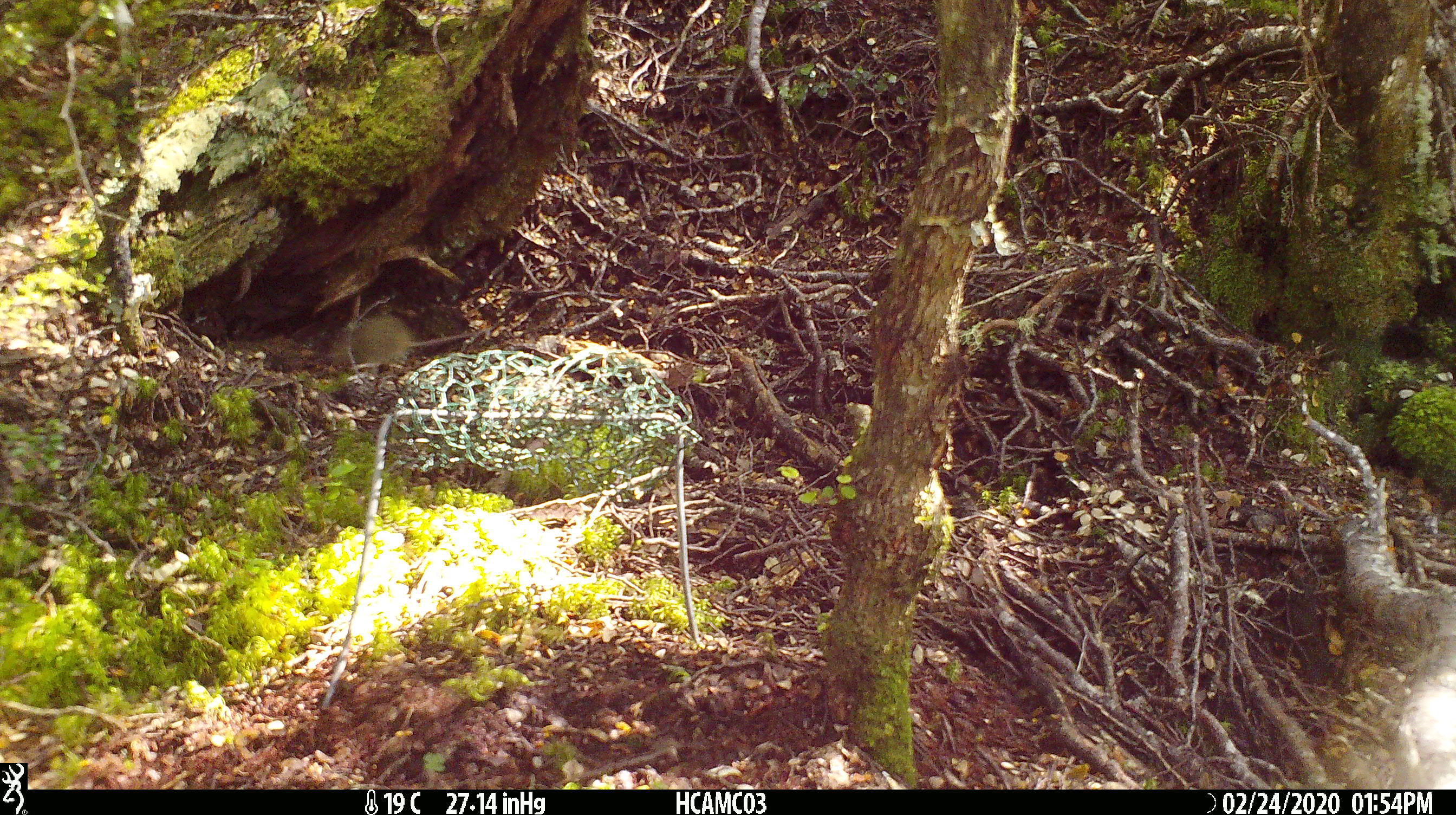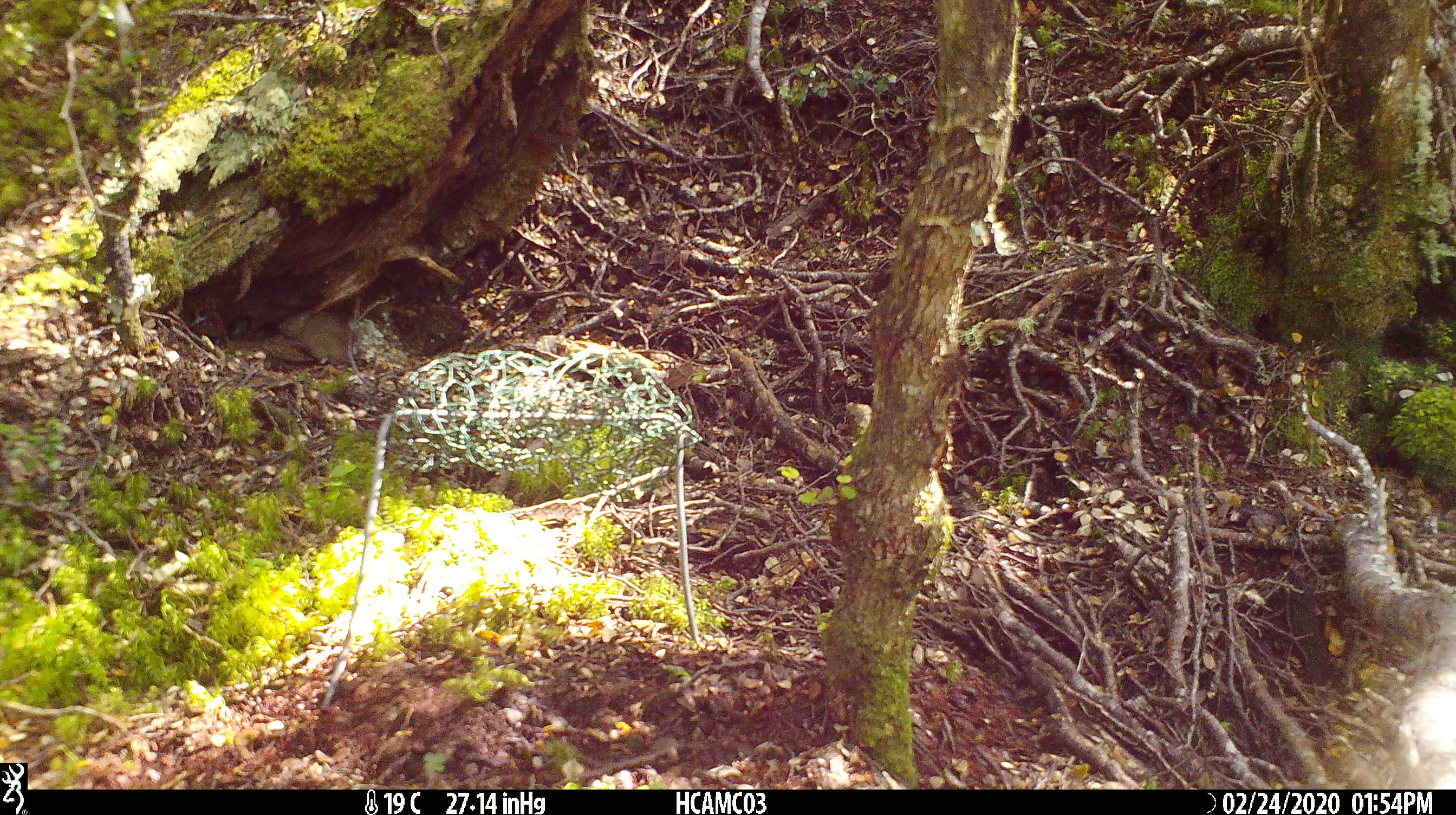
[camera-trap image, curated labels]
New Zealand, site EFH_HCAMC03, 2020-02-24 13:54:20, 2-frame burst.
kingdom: Animalia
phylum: Chordata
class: Mammalia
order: Rodentia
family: Muridae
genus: Mus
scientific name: Mus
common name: mouse